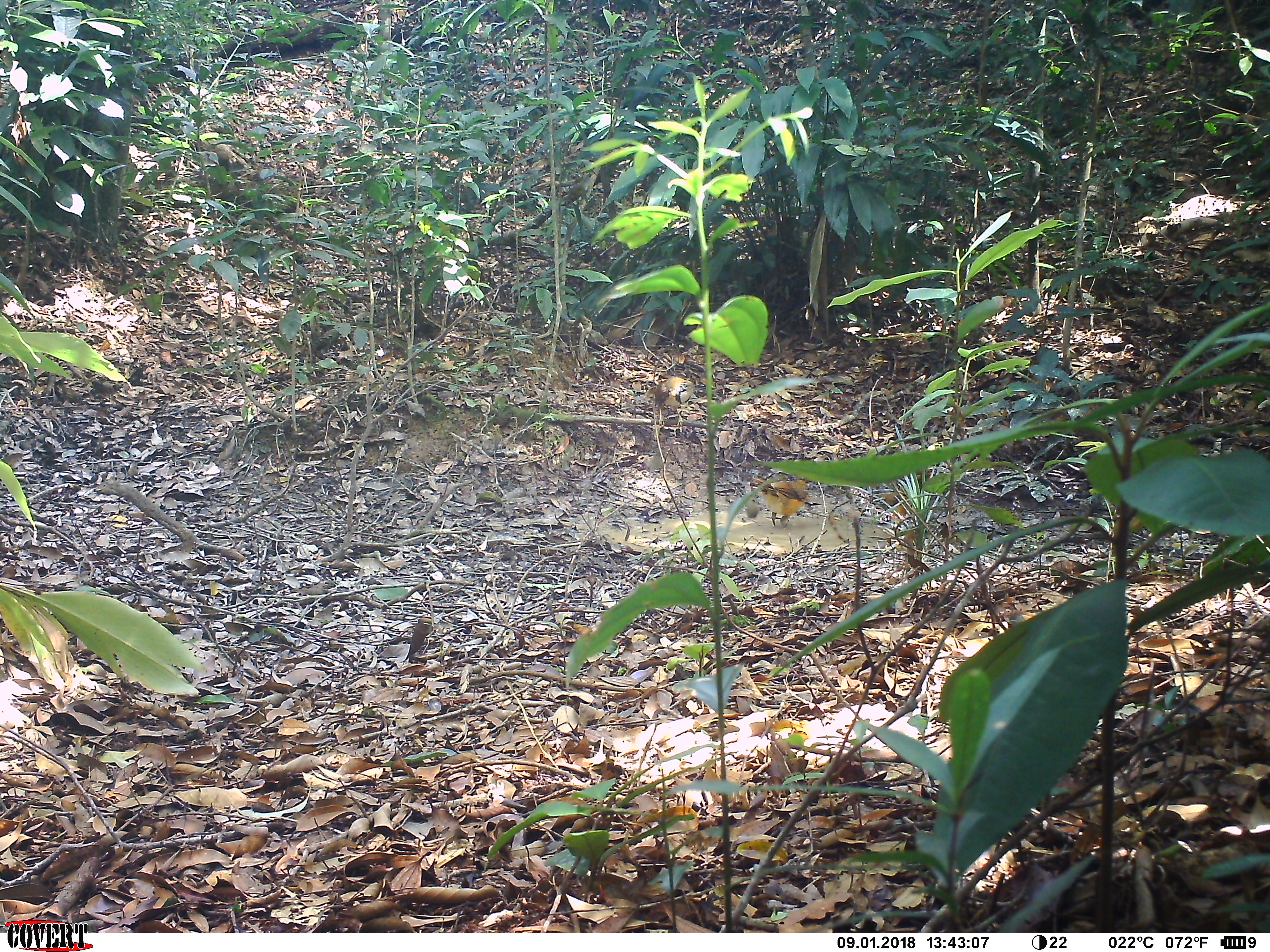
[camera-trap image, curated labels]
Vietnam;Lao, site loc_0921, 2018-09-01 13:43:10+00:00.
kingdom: Animalia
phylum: Chordata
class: Aves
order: Passeriformes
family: Leiothrichidae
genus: Pterorhinus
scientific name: Pterorhinus pectoralis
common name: necklaced laughingthrush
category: necklaced laughingthrush sp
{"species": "necklaced laughingthrush sp (necklaced laughingthrush) (Pterorhinus pectoralis)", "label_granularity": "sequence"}